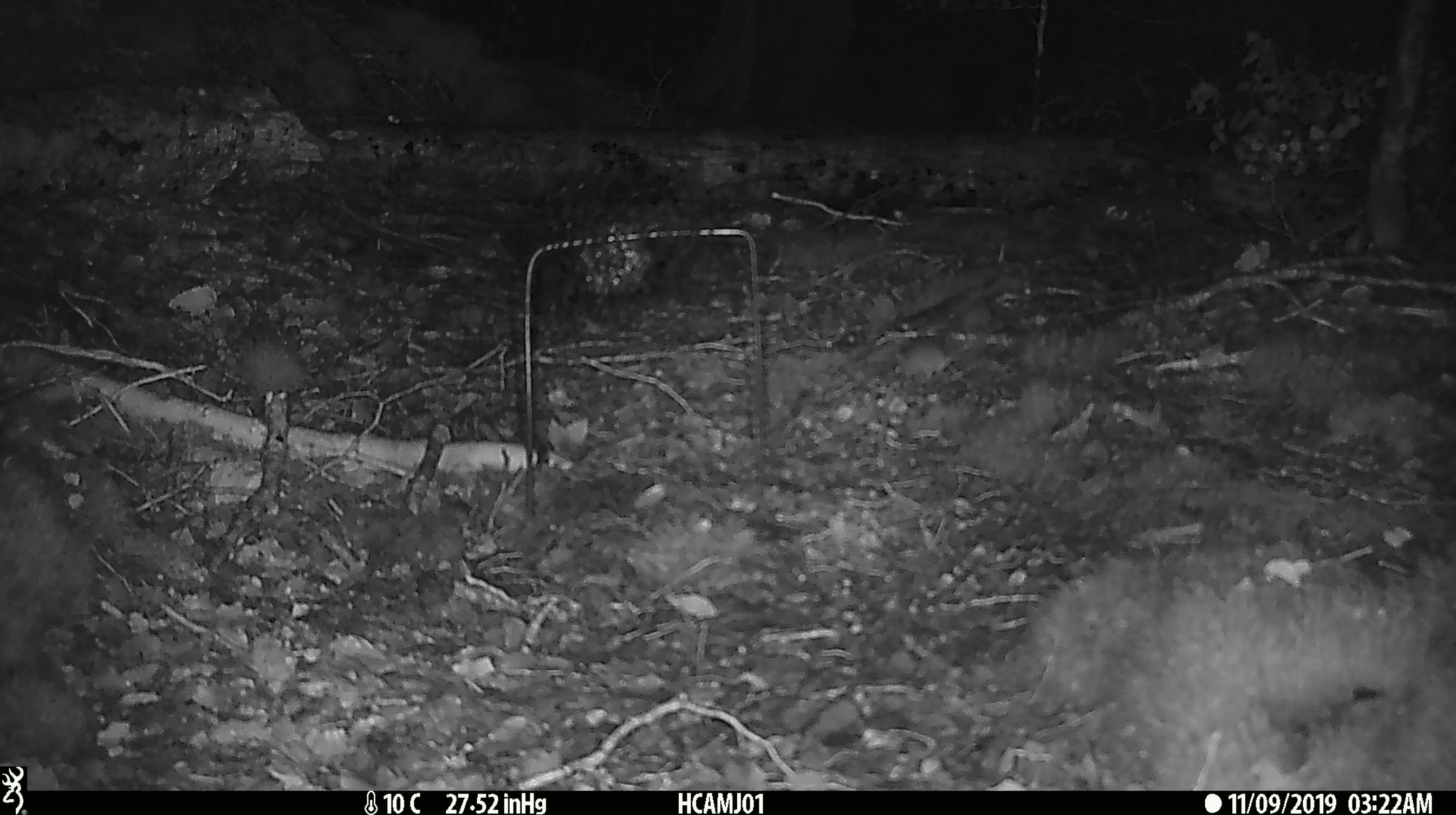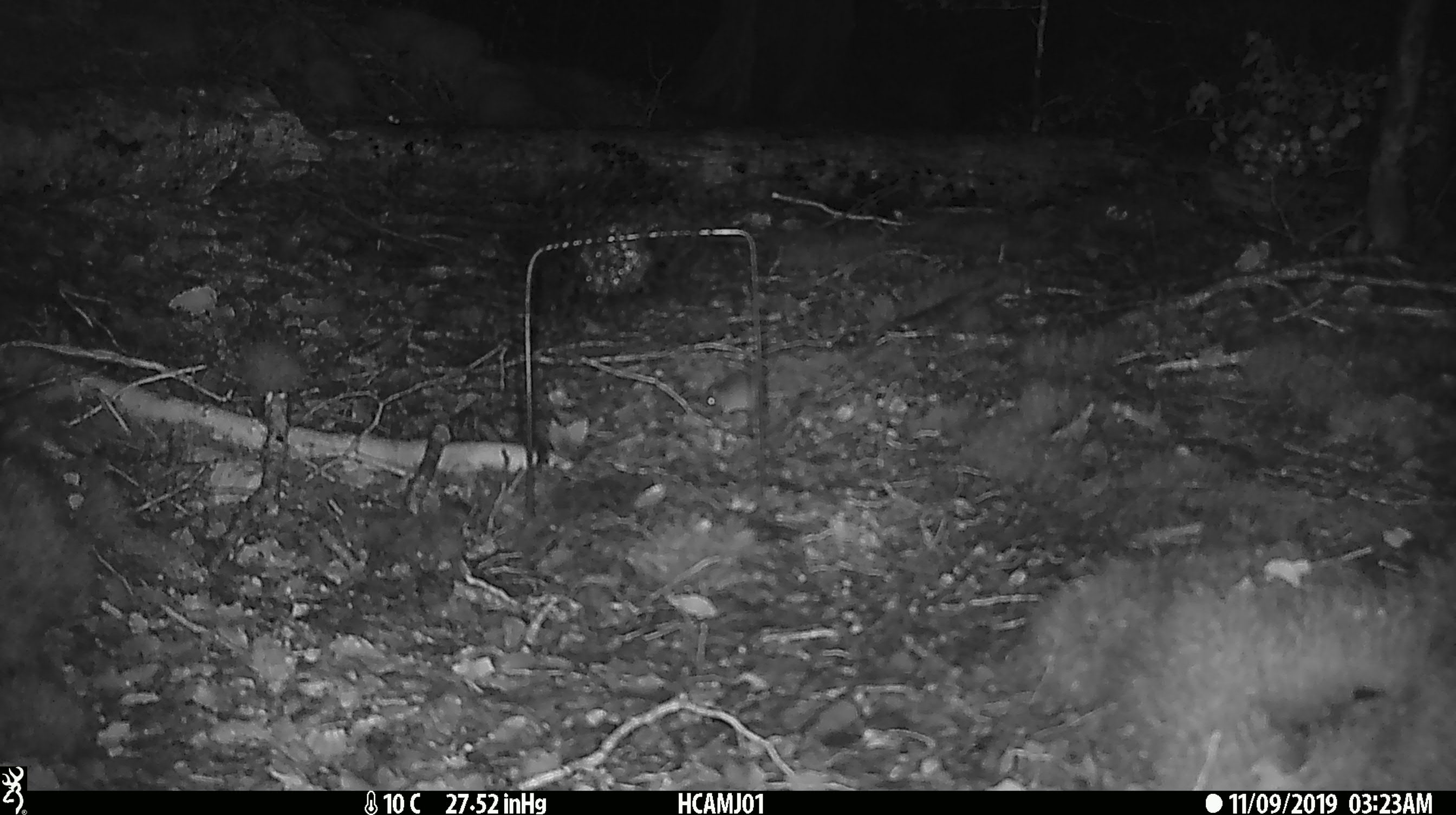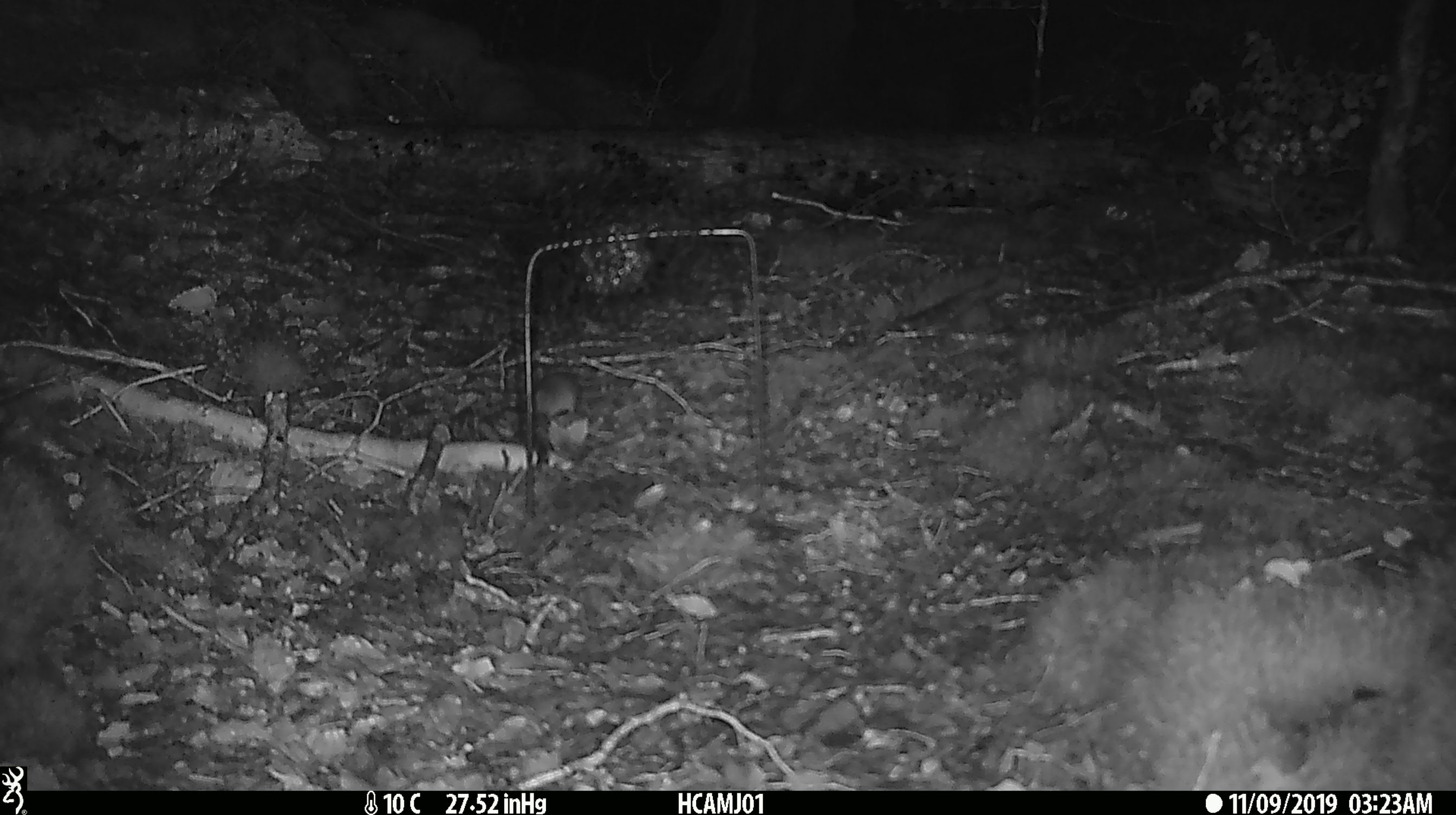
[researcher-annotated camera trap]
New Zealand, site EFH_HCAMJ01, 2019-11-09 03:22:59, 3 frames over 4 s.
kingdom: Animalia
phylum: Chordata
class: Mammalia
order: Rodentia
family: Muridae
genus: Mus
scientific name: Mus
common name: mouse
Mouse (Mus).